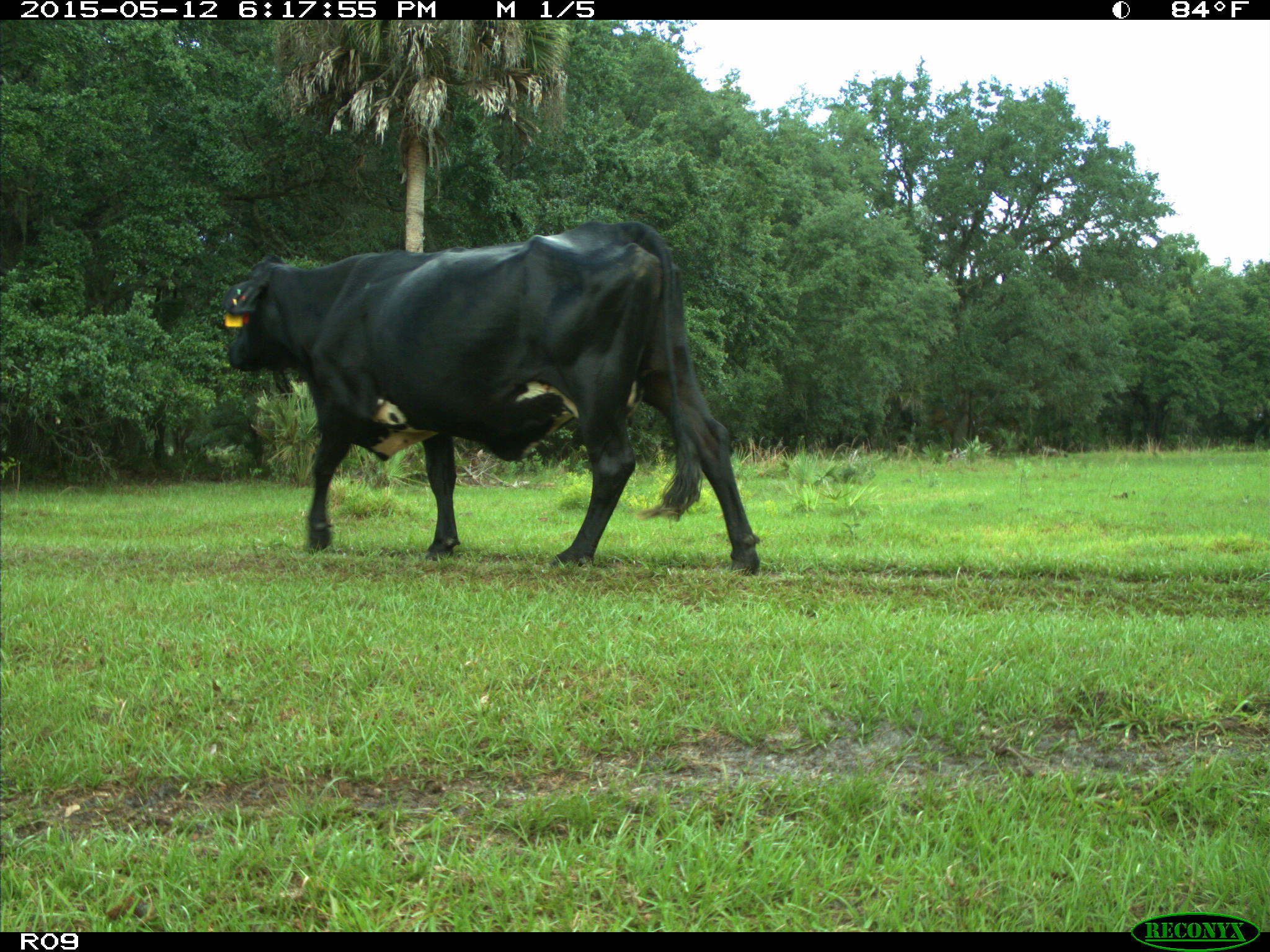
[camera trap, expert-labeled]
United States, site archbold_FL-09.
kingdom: Animalia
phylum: Chordata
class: Mammalia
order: Artiodactyla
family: Bovidae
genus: Bos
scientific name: Bos taurus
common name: domestic cow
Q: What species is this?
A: Bos taurus (domestic cow).